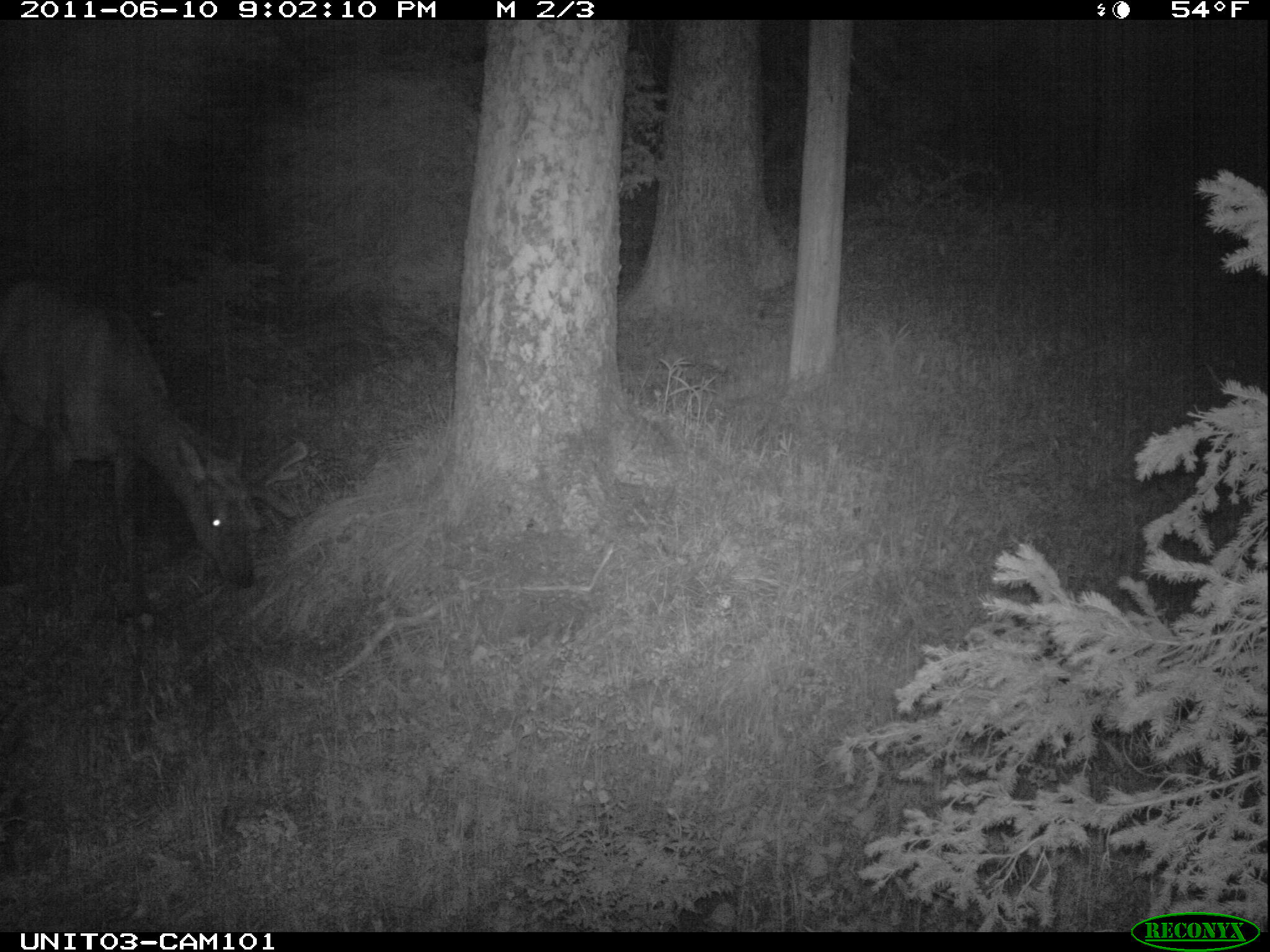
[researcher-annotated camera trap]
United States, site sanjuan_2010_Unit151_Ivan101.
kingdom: Animalia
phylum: Chordata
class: Mammalia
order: Artiodactyla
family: Cervidae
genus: Cervus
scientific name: Cervus elaphus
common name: red deer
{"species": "Cervus elaphus (red deer)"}